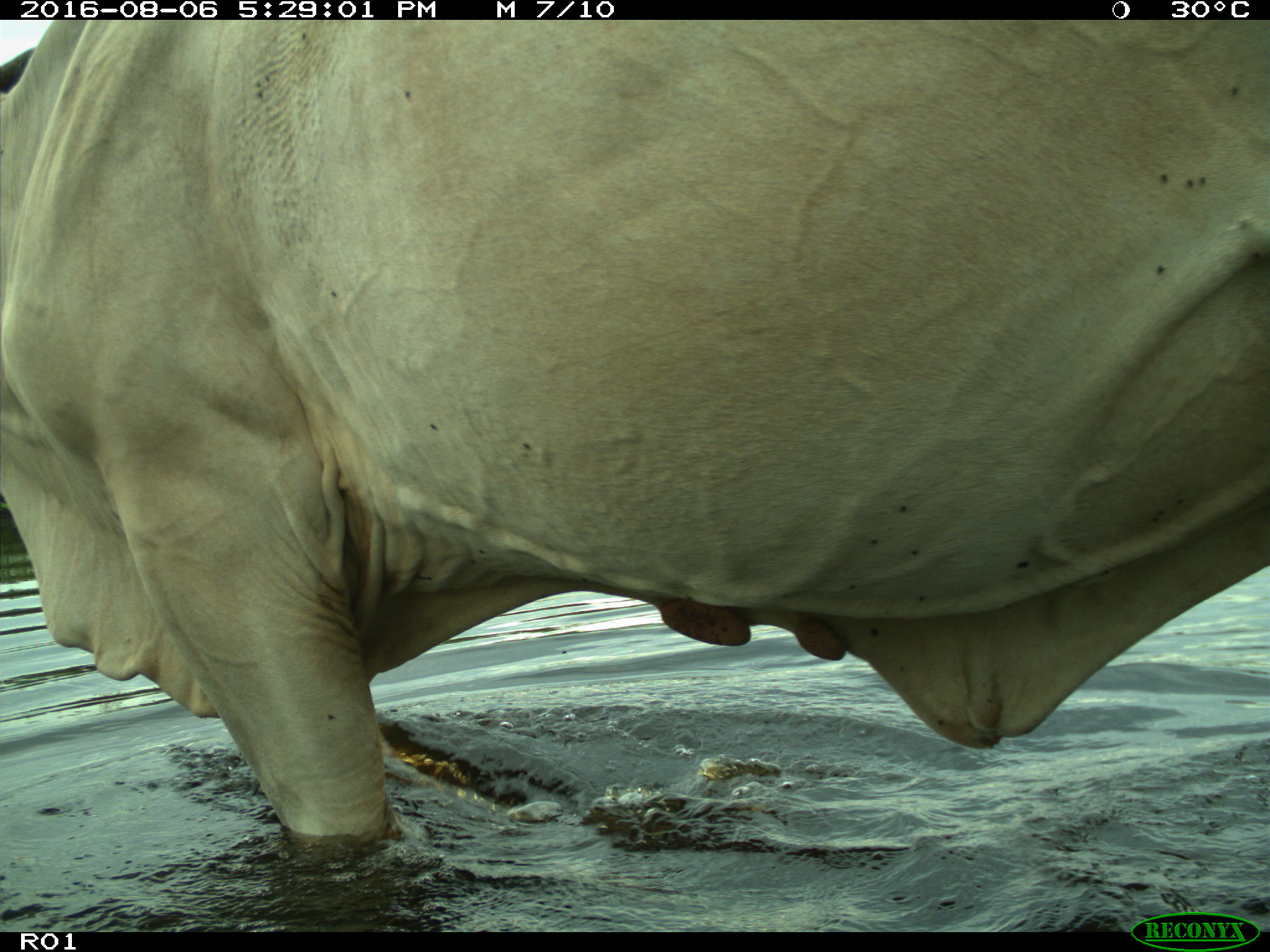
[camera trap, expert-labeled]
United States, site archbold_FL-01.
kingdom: Animalia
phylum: Chordata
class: Mammalia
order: Artiodactyla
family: Bovidae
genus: Bos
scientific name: Bos taurus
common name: domestic cow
Bos taurus (domestic cow).